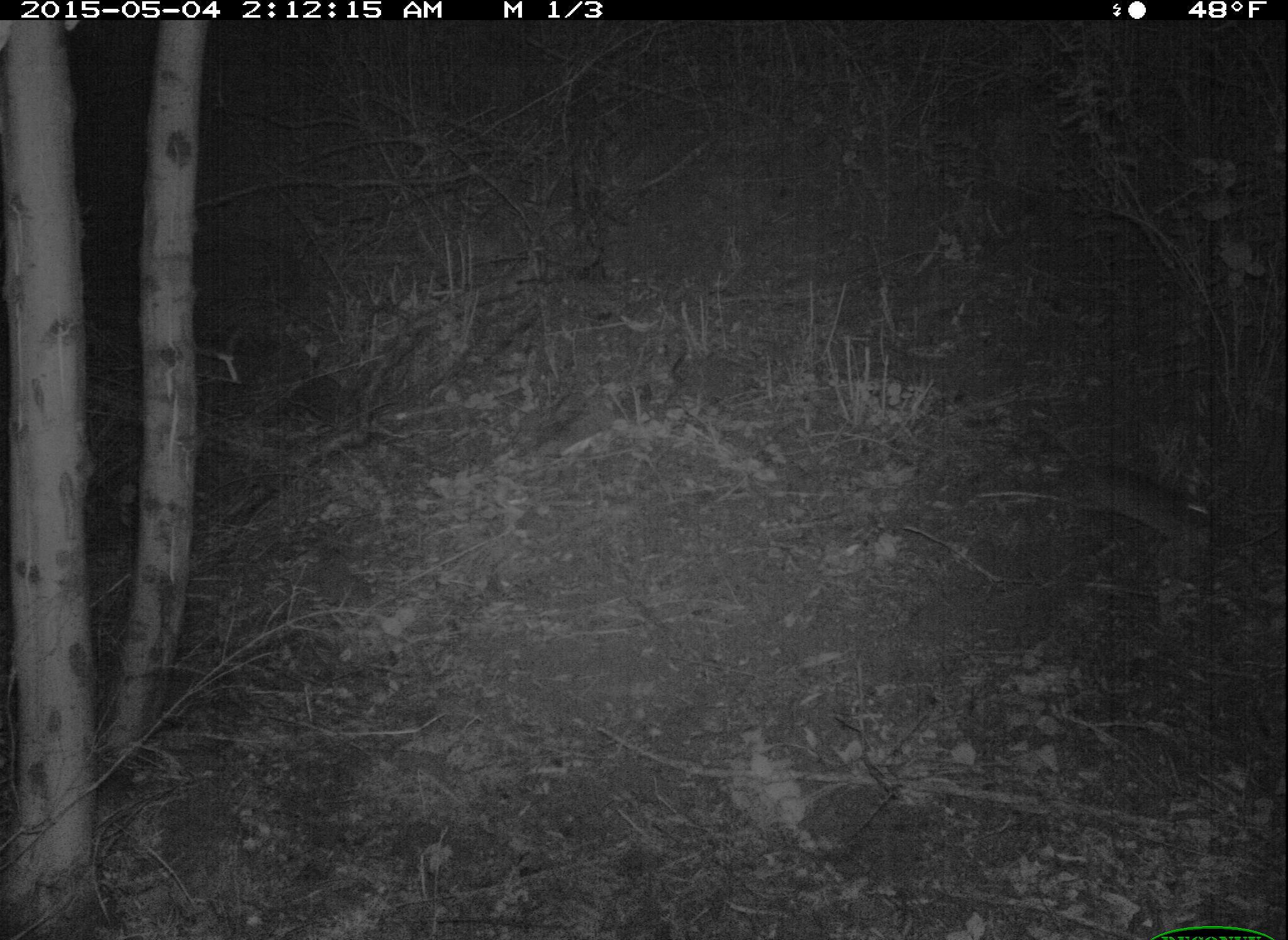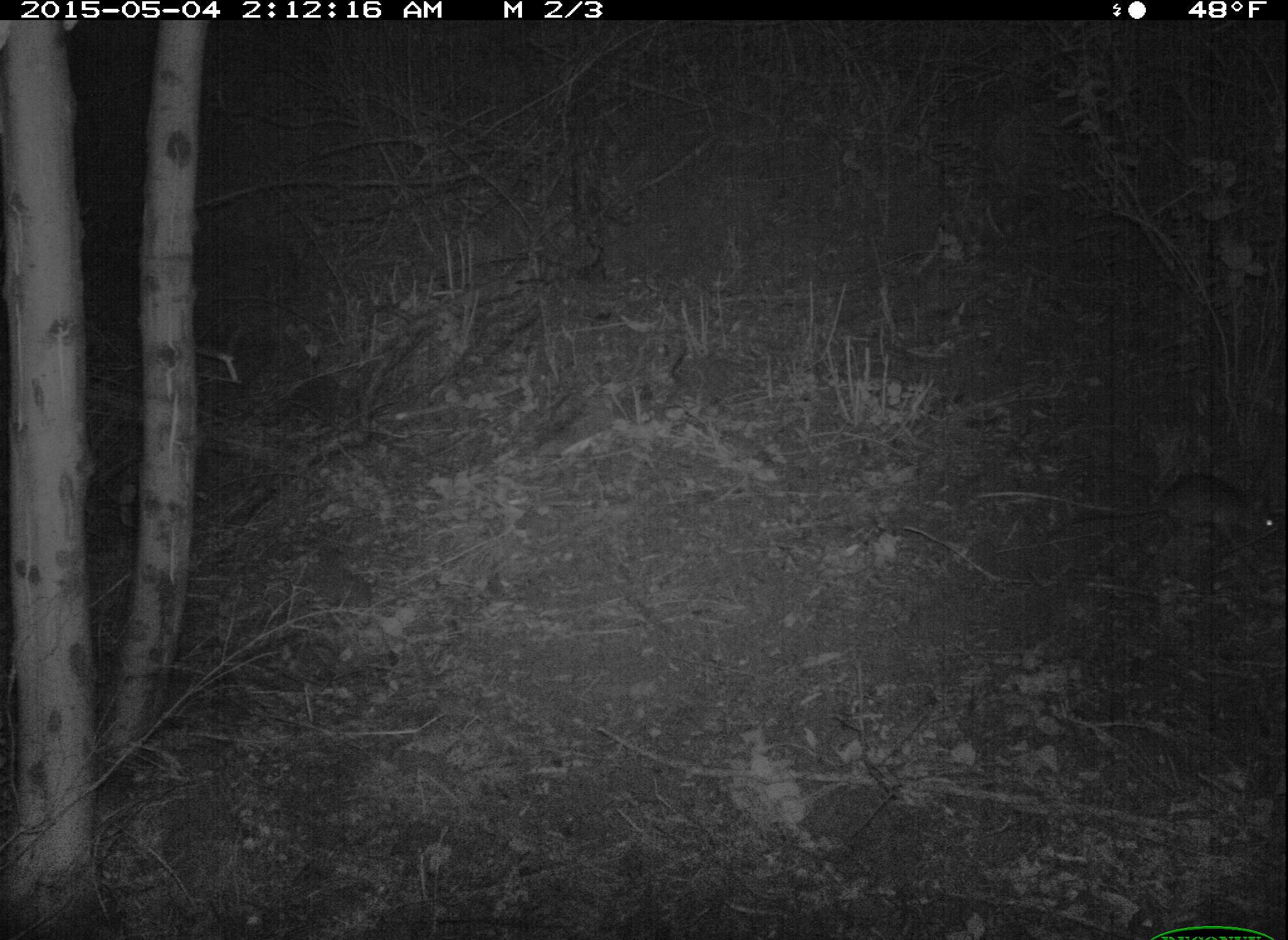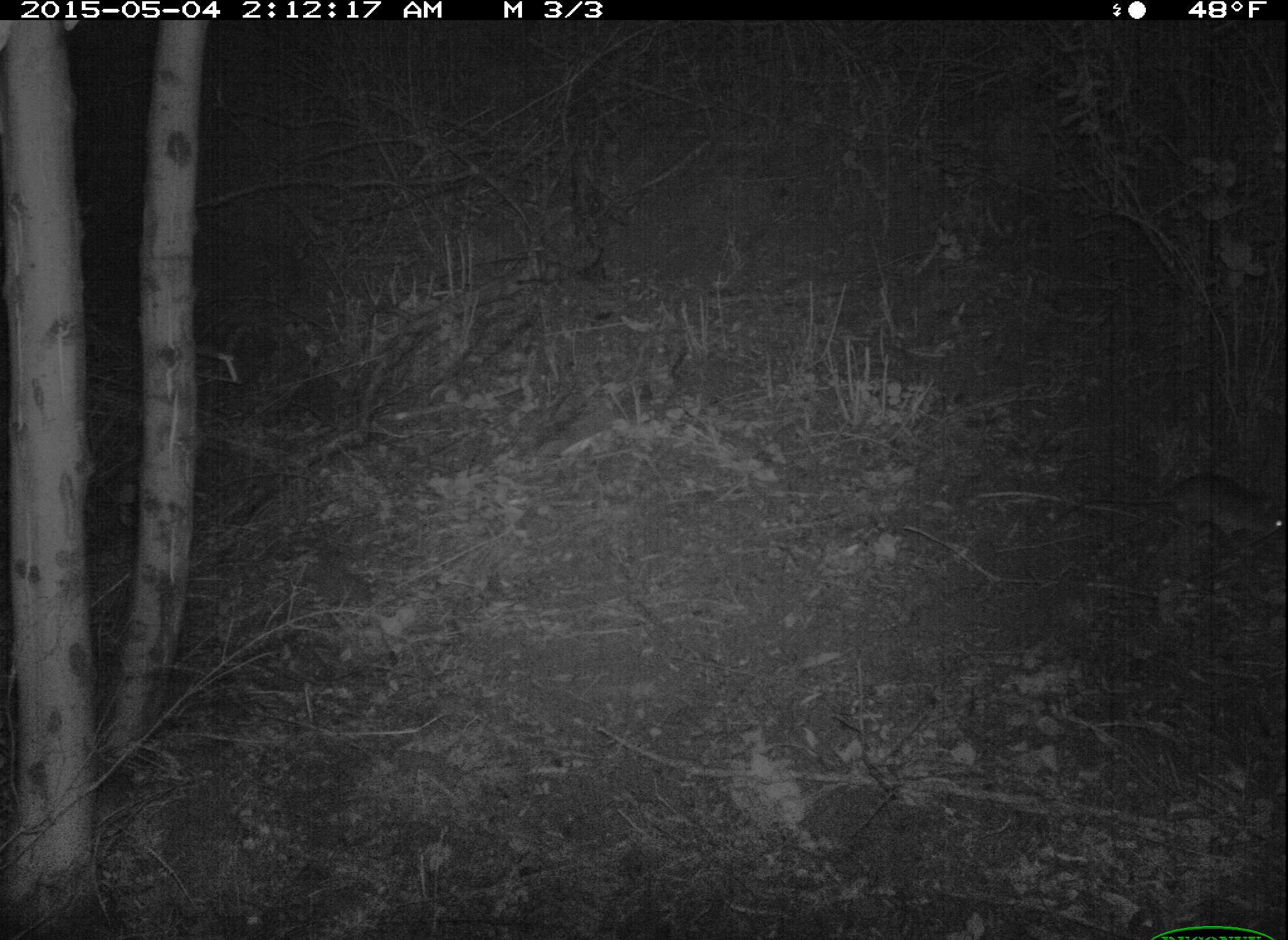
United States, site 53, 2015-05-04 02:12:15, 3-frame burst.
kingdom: Animalia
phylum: Chordata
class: Mammalia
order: Rodentia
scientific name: Rodentia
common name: rodent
Rodent (Rodentia).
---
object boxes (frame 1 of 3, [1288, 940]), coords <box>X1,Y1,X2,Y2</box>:
rodent: <box>1031,414,1224,555</box>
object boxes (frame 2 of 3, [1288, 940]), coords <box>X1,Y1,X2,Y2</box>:
rodent: <box>1032,472,1279,547</box>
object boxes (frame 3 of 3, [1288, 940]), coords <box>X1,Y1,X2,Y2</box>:
rodent: <box>1052,471,1285,550</box>